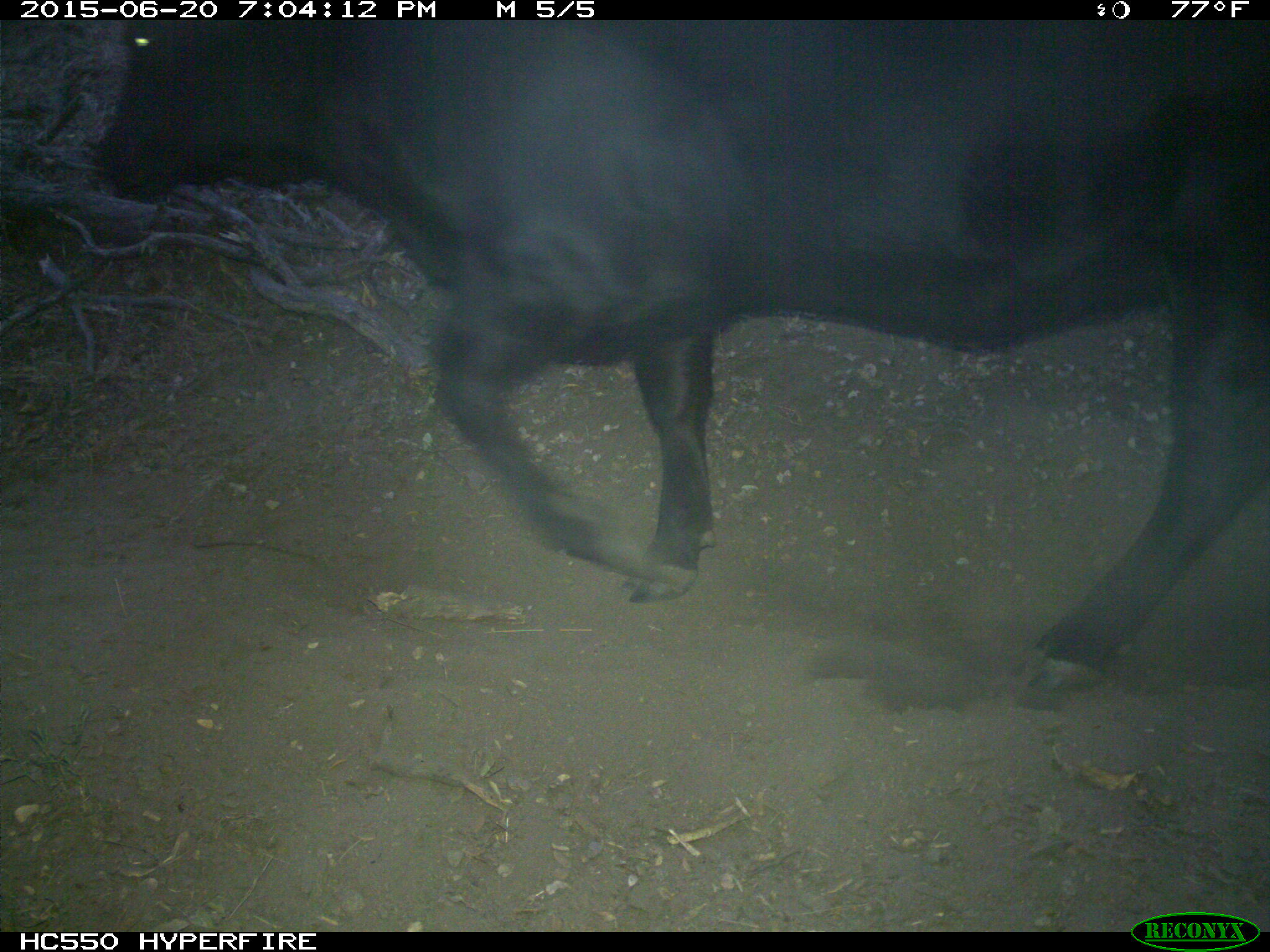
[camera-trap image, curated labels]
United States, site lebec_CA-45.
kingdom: Animalia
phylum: Chordata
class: Mammalia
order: Artiodactyla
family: Bovidae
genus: Bos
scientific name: Bos taurus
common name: domestic cow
Bos taurus (domestic cow).